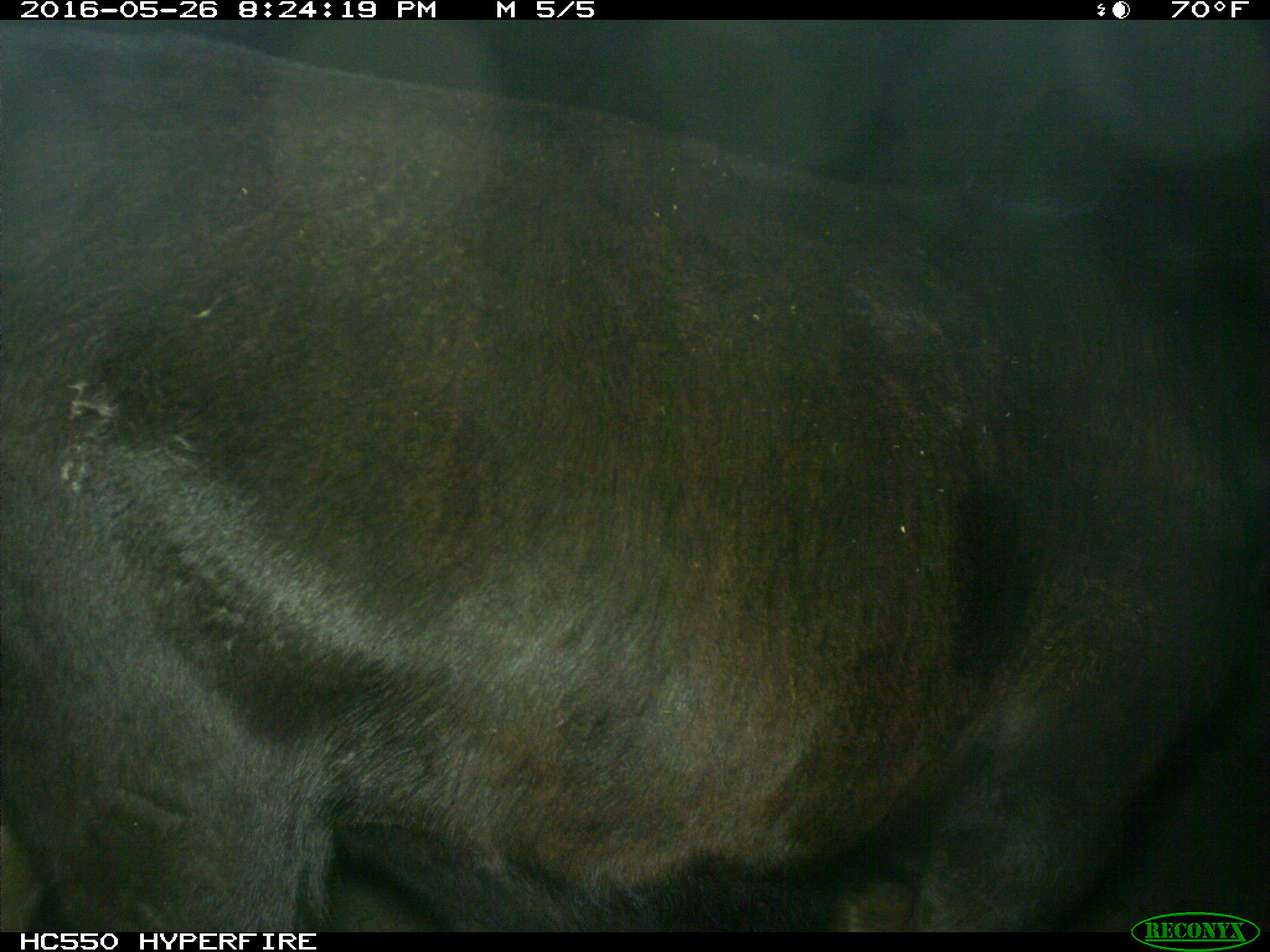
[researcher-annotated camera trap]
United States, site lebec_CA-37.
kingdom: Animalia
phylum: Chordata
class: Mammalia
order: Artiodactyla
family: Bovidae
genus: Bos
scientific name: Bos taurus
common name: domestic cow